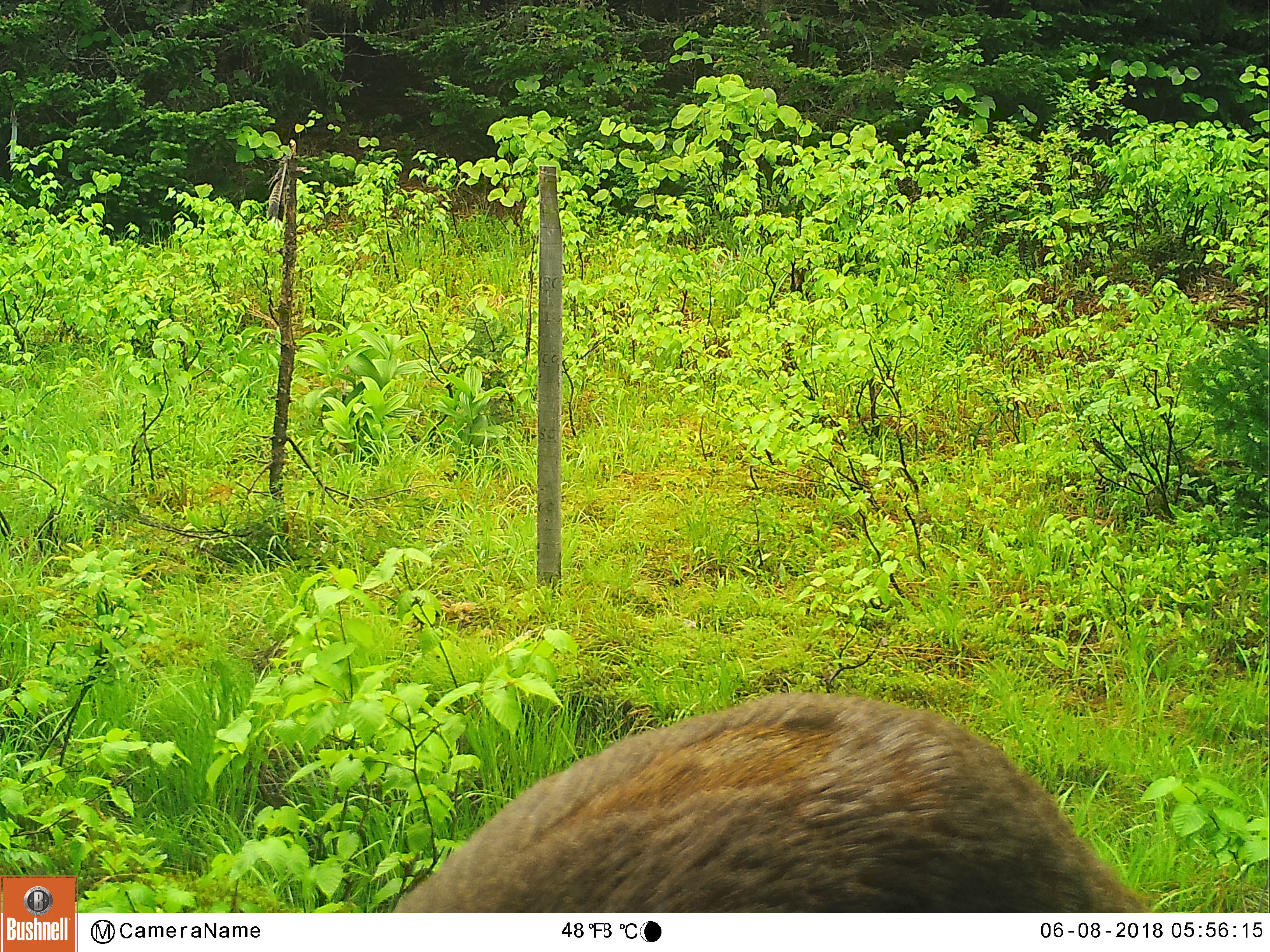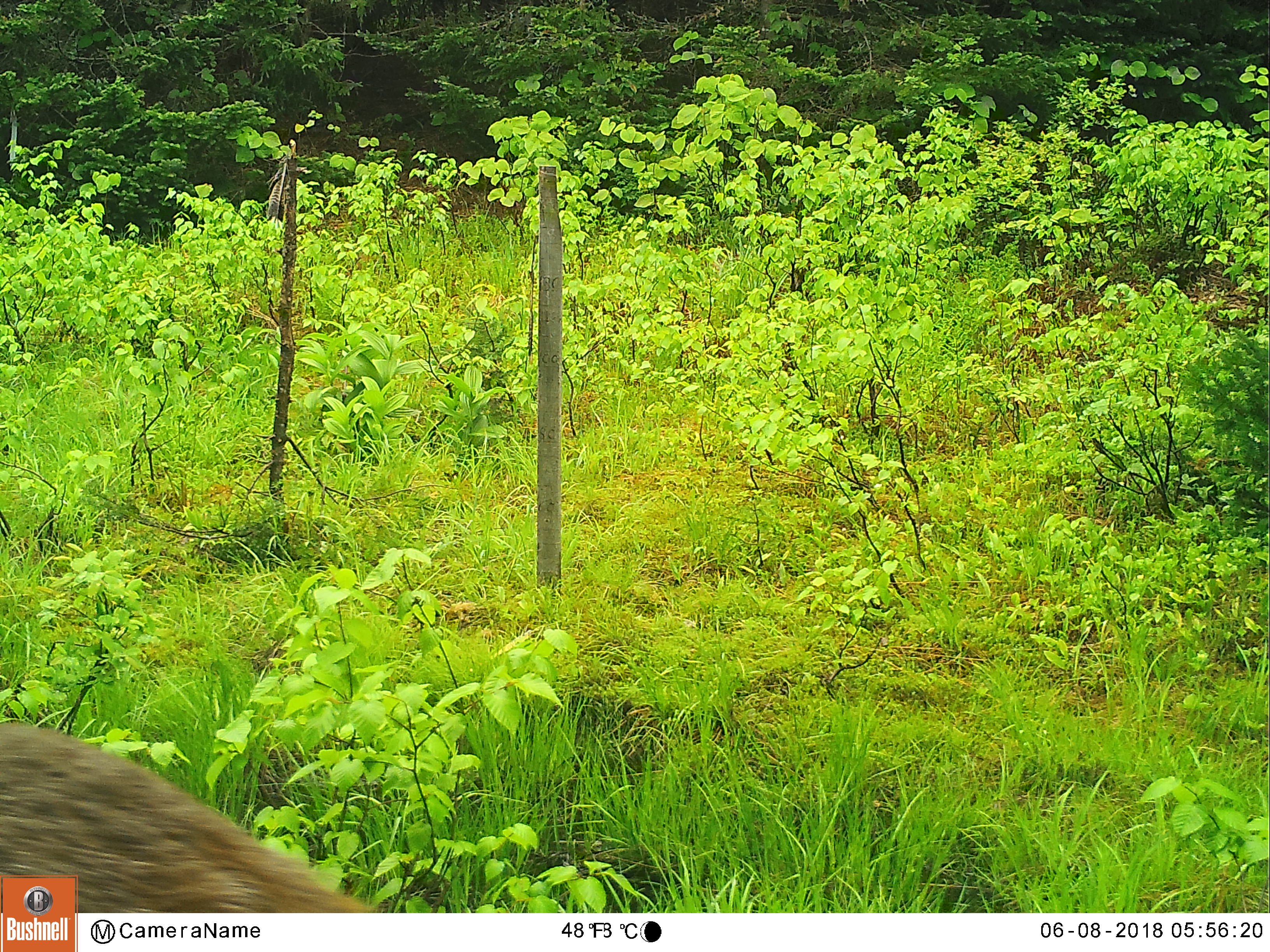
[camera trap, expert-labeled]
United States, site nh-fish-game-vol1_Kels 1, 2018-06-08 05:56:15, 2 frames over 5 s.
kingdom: Animalia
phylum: Chordata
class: Mammalia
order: Artiodactyla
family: Cervidae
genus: Odocoileus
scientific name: Odocoileus virginianus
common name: white-tailed deer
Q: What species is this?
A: White-tailed deer (Odocoileus virginianus).